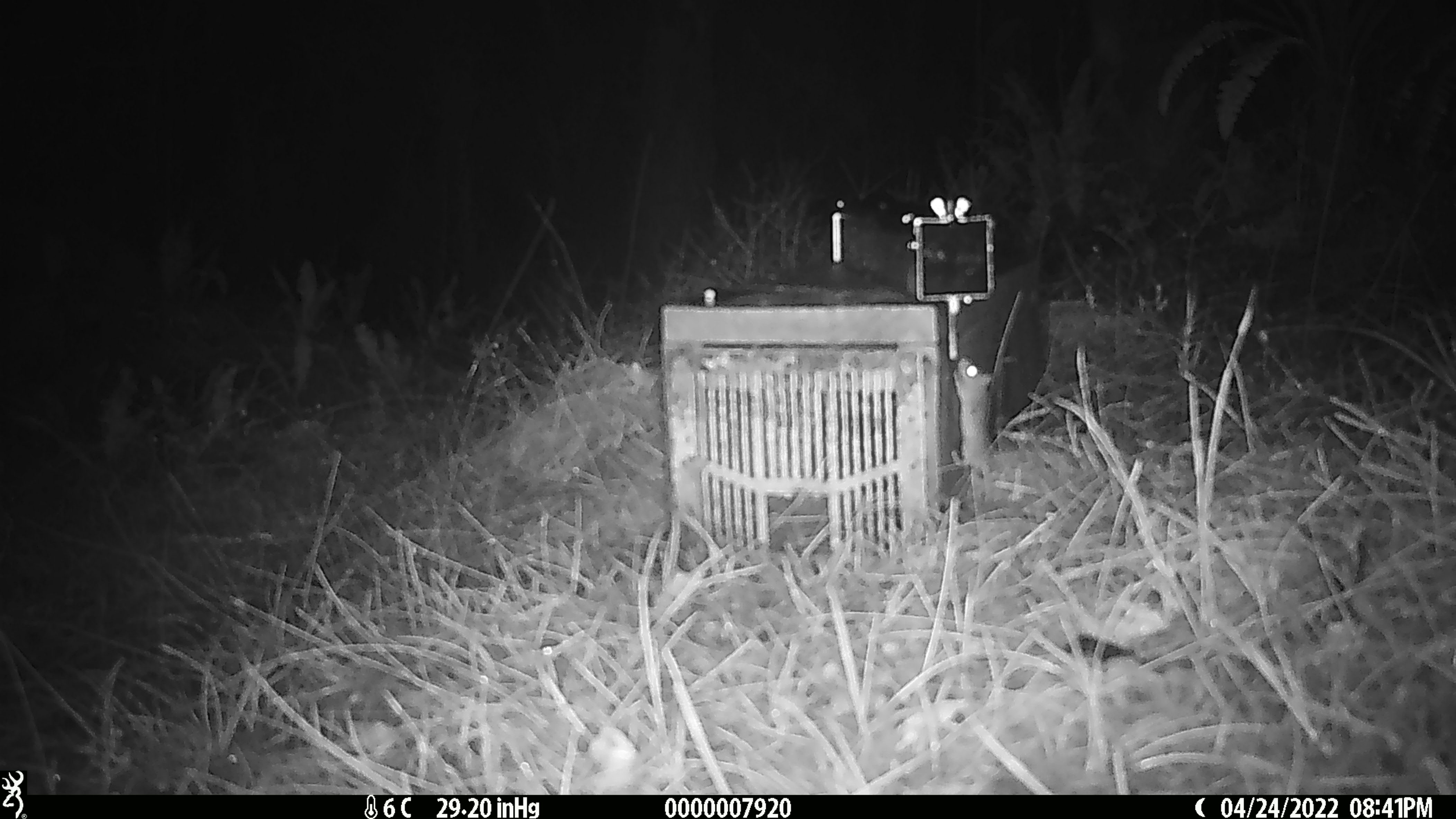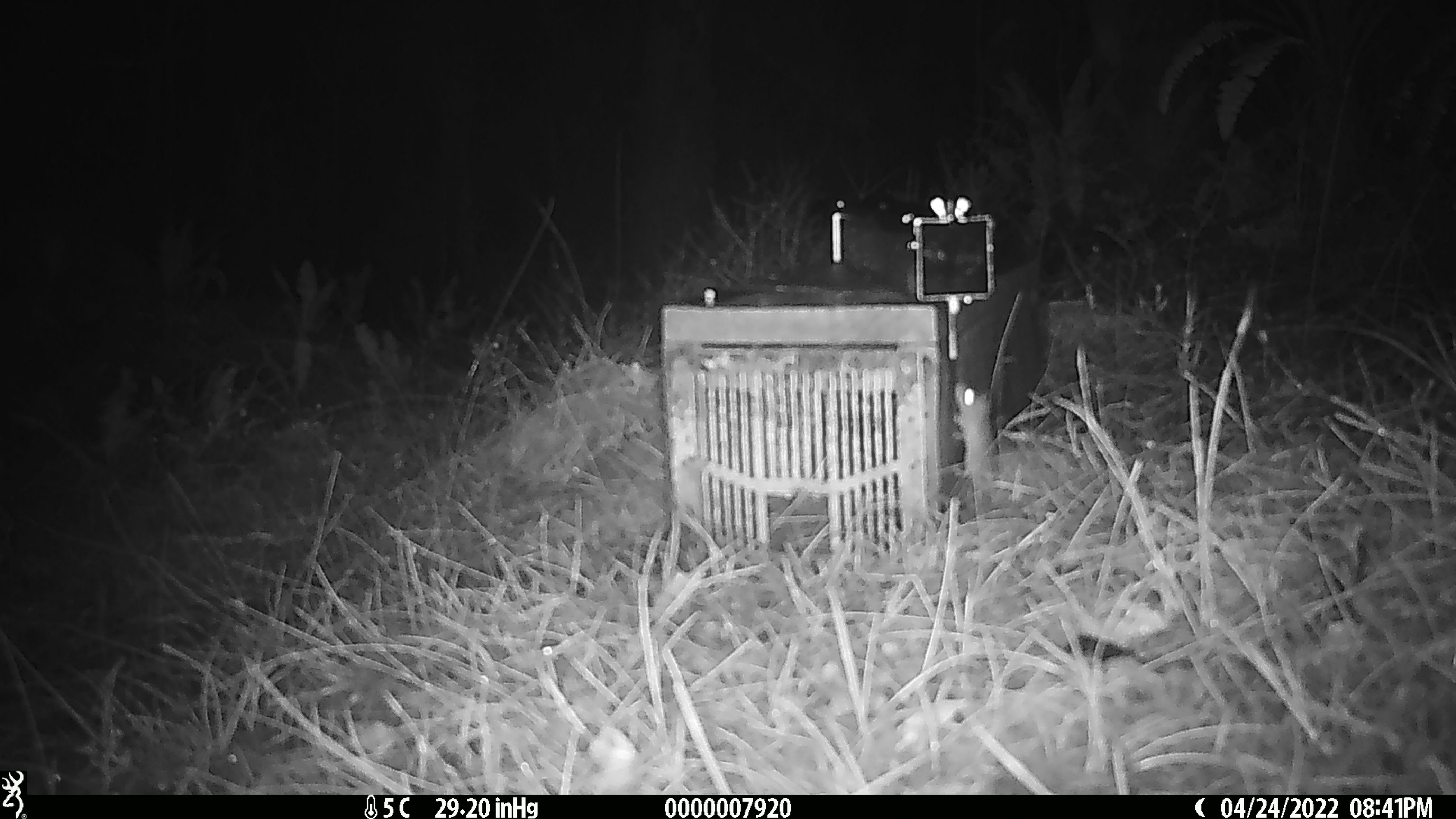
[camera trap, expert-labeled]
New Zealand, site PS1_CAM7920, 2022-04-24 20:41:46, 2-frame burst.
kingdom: Animalia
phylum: Chordata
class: Mammalia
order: Rodentia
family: Muridae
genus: Mus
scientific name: Mus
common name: mouse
Mouse (Mus).